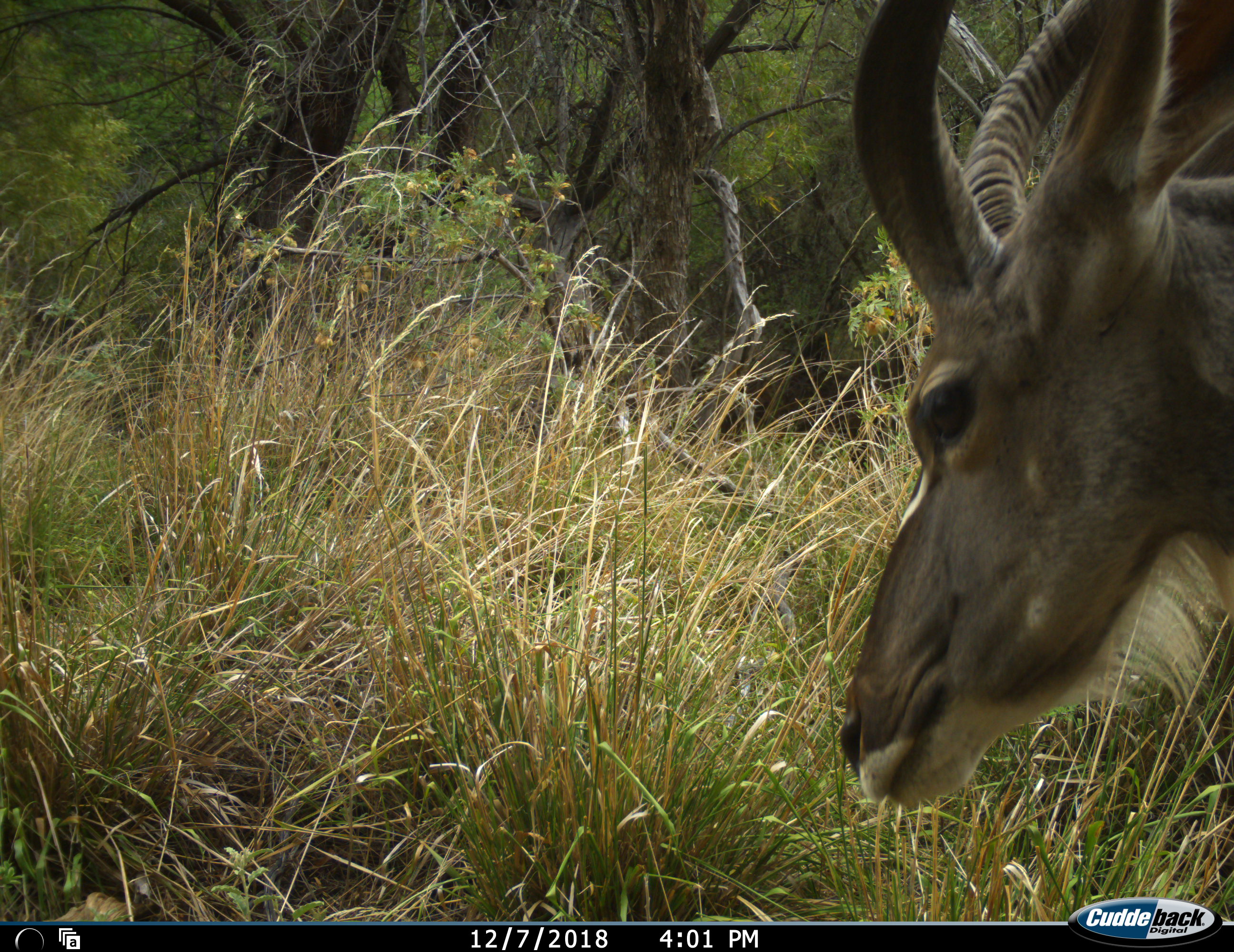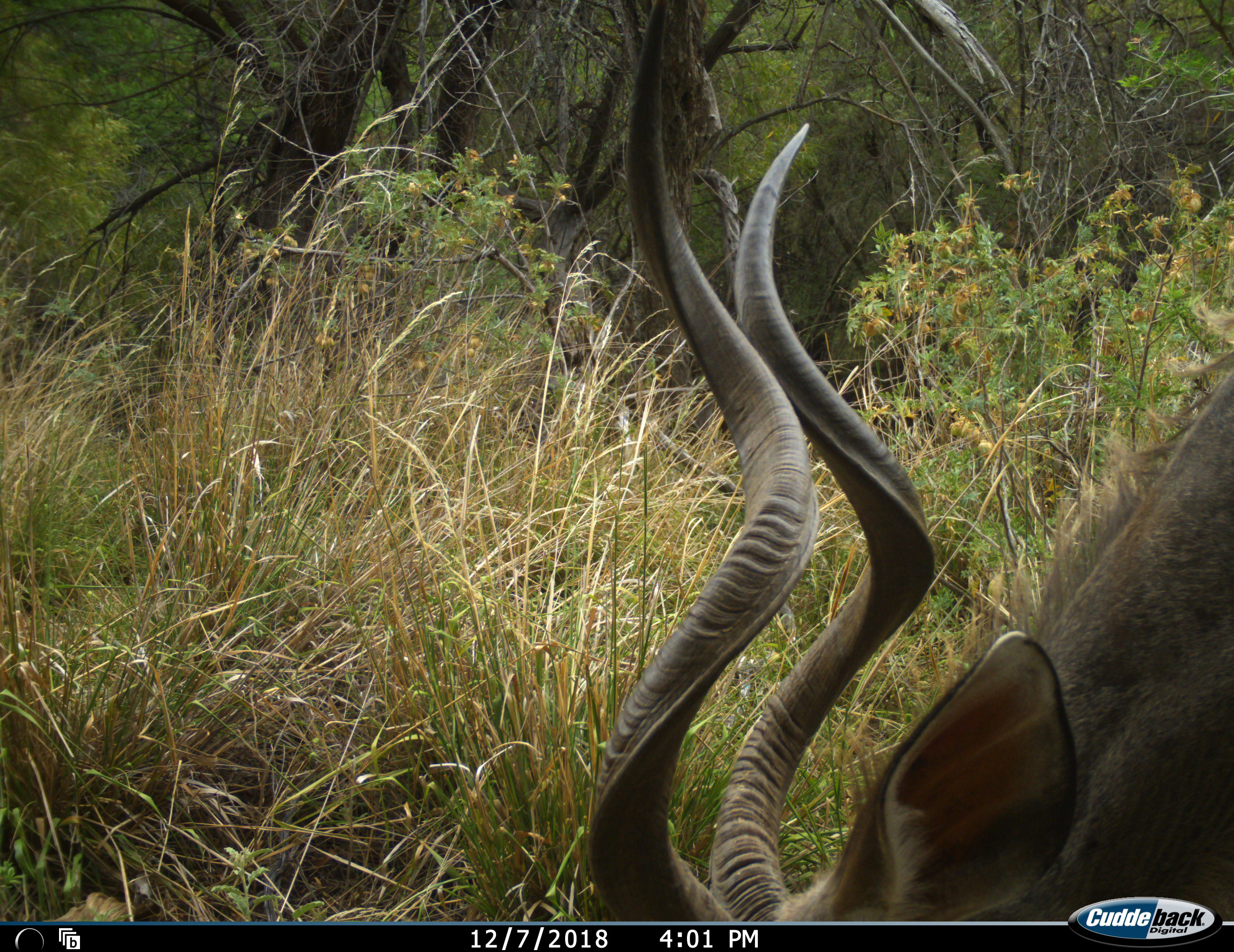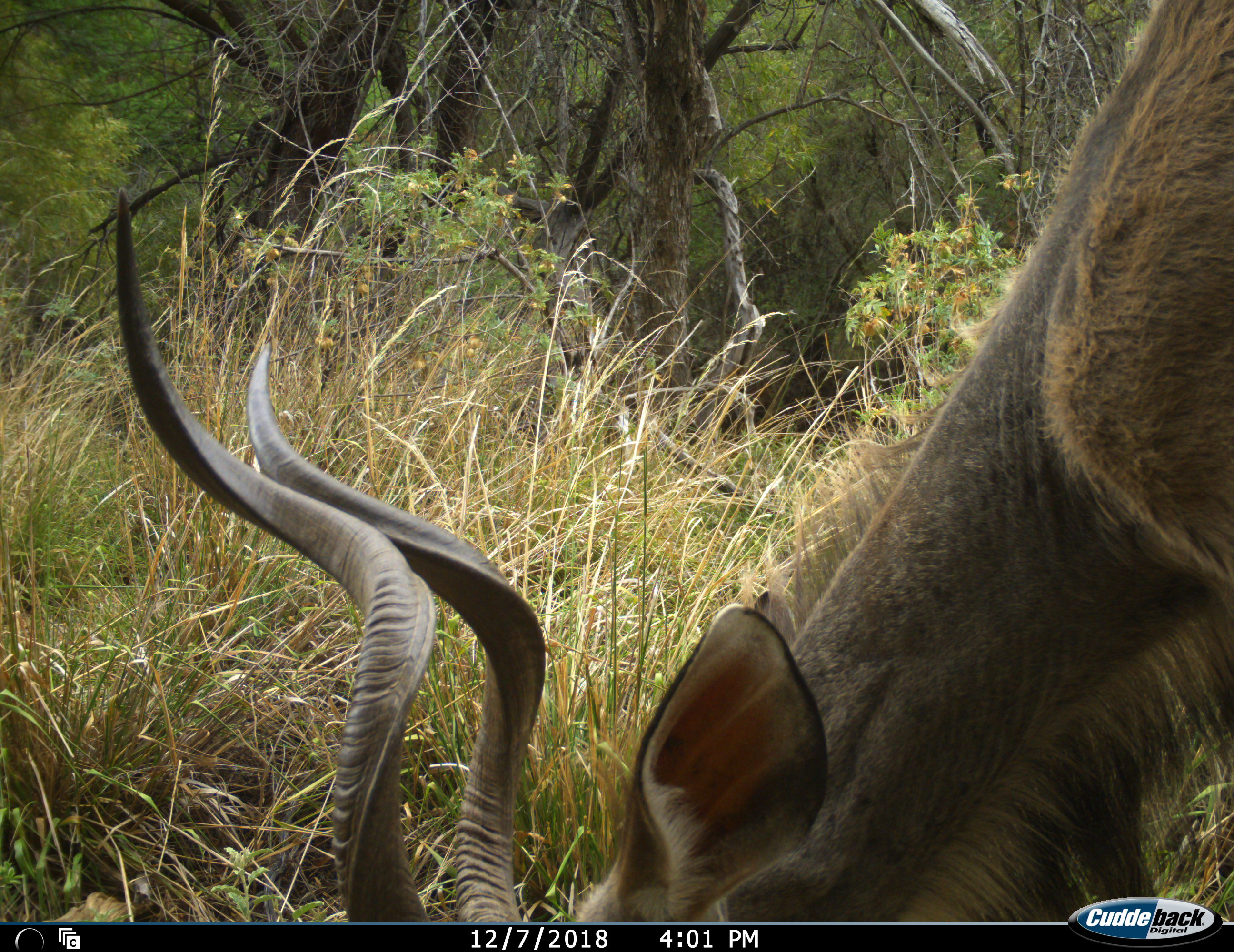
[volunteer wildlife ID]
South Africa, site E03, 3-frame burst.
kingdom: Animalia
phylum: Chordata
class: Mammalia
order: Artiodactyla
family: Bovidae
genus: Tragelaphus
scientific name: Tragelaphus strepsiceros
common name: greater kudu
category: kudu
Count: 1.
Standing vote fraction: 10%.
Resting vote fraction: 0%.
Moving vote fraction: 30%.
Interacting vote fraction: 0%.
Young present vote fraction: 0%.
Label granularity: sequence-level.